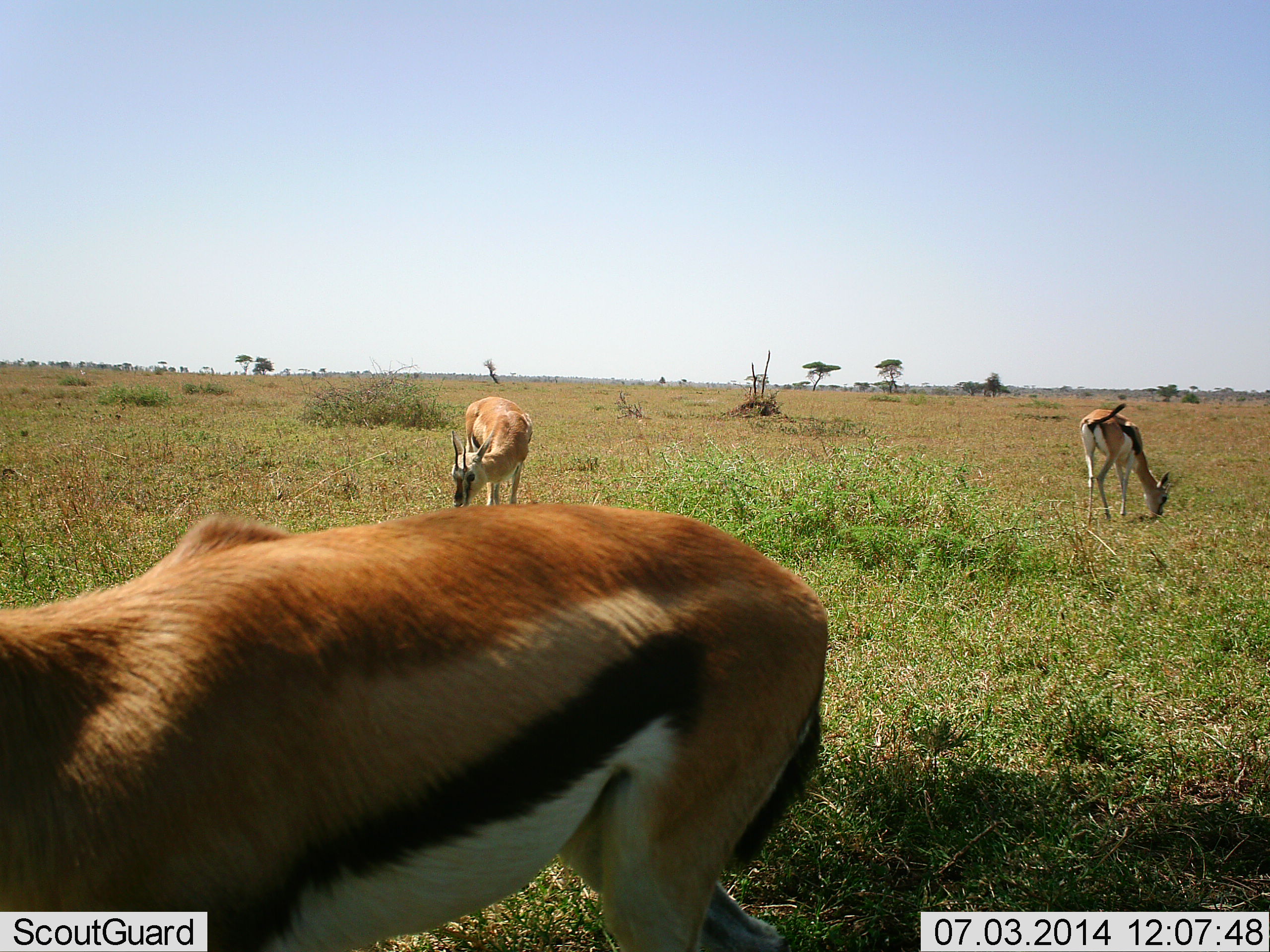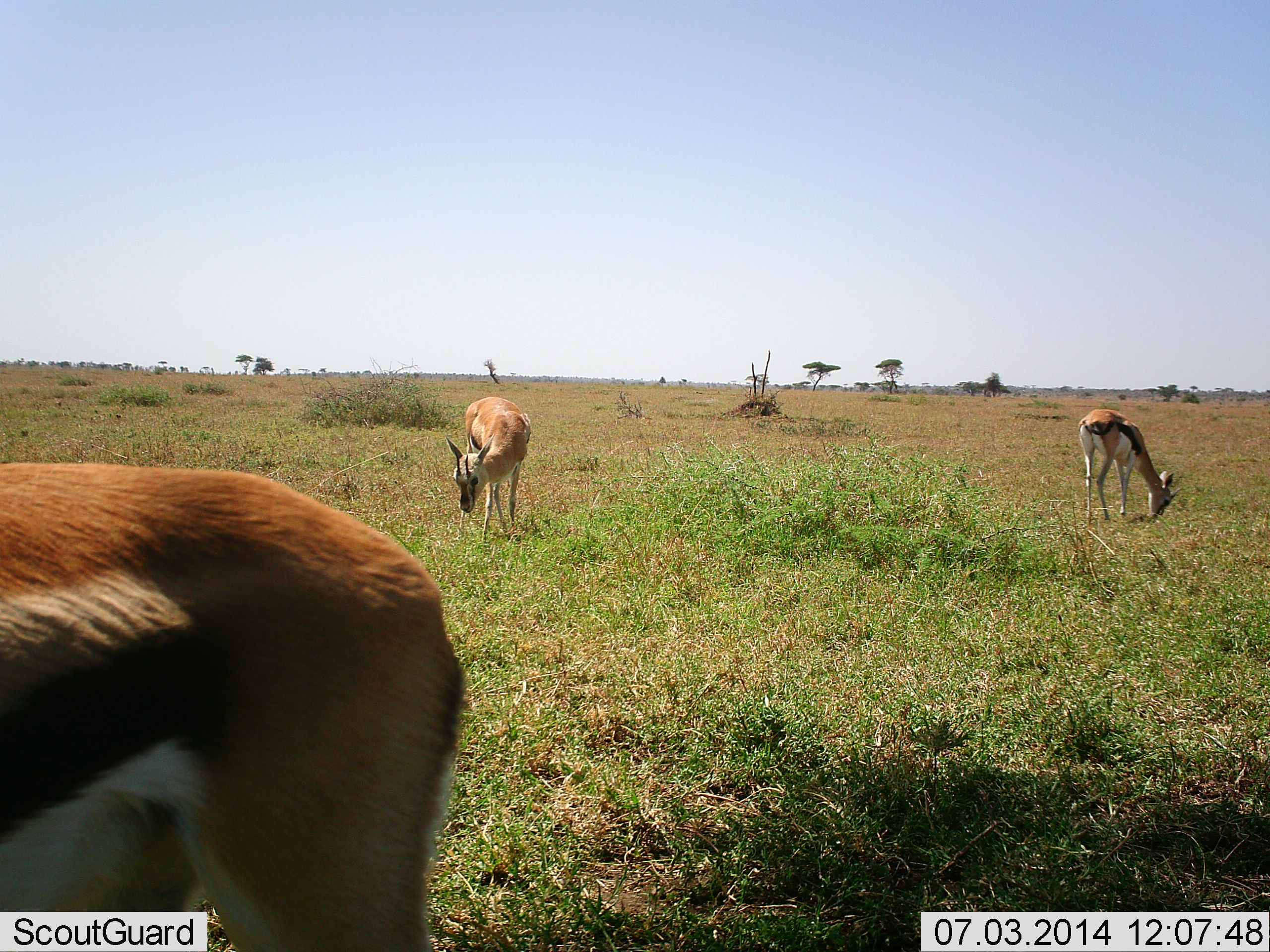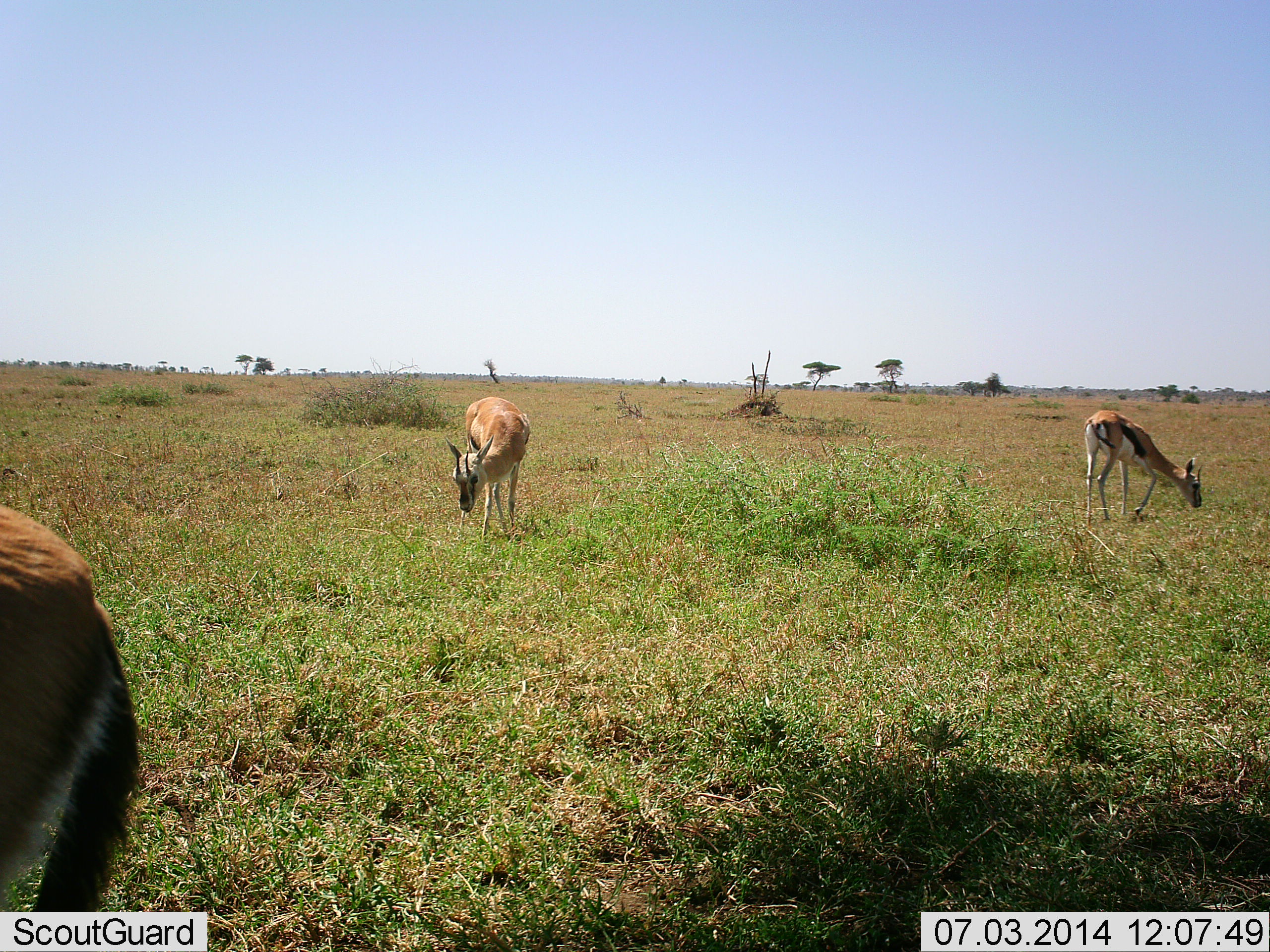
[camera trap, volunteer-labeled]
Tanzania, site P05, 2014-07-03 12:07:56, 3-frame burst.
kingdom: Animalia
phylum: Chordata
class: Mammalia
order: Artiodactyla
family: Bovidae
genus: Eudorcas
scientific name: Eudorcas thomsonii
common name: thomson's gazelle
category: gazellethomsons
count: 3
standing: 30%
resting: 0%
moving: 40%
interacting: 0%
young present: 0%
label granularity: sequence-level